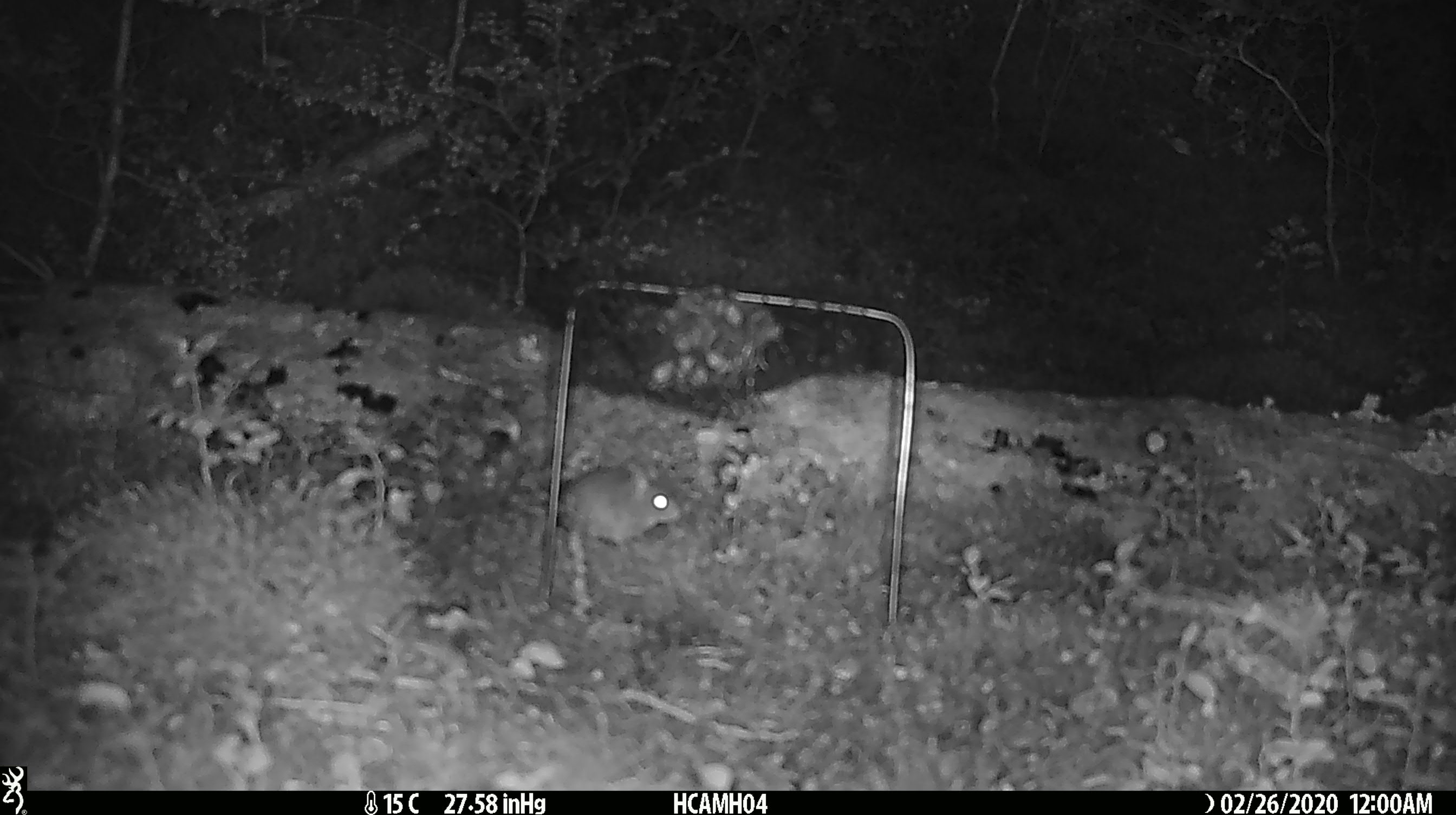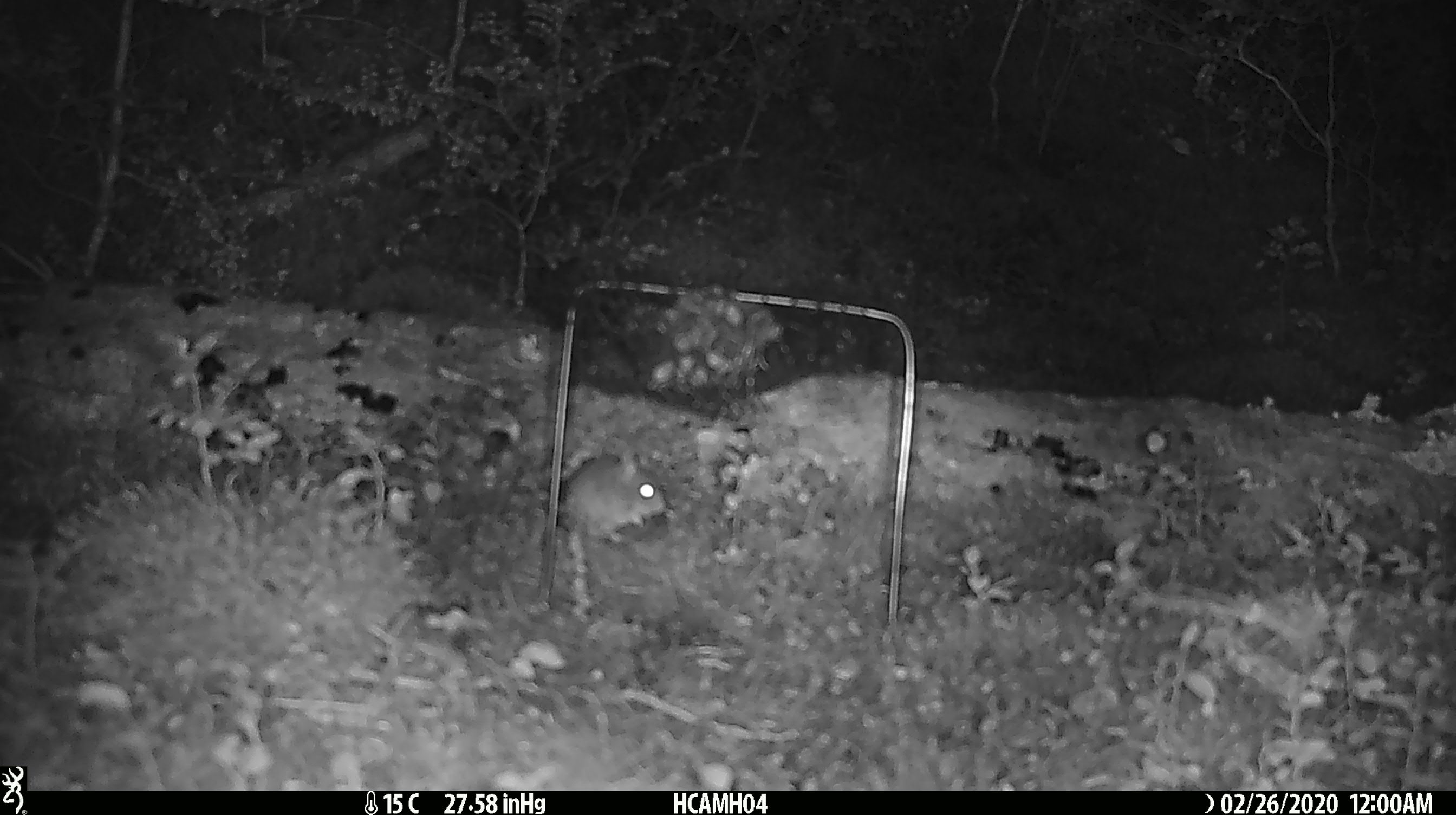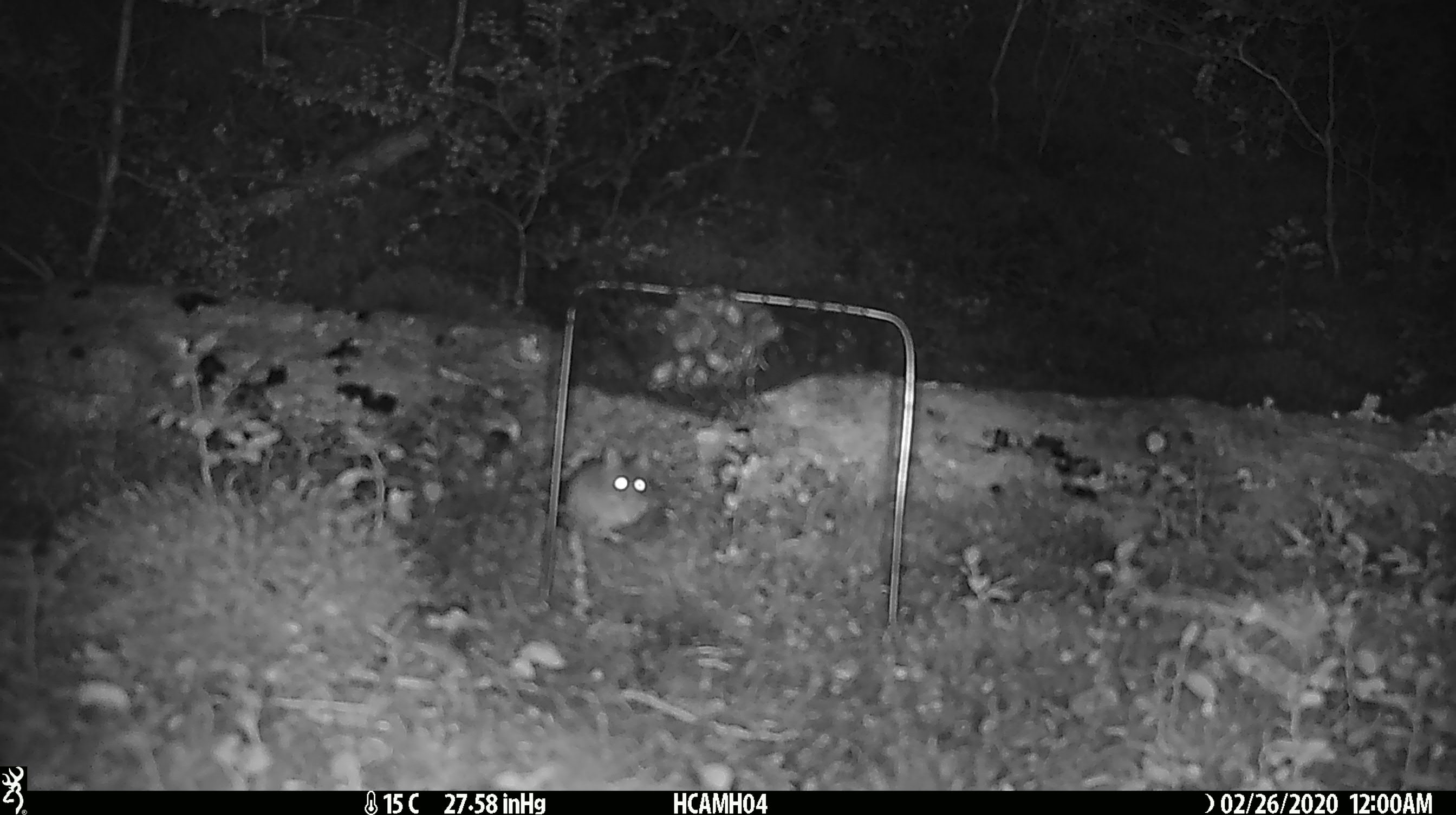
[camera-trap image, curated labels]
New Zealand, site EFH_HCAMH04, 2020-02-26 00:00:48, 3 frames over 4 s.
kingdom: Animalia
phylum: Chordata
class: Mammalia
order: Rodentia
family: Muridae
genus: Mus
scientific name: Mus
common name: mouse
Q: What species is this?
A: Mouse (Mus).